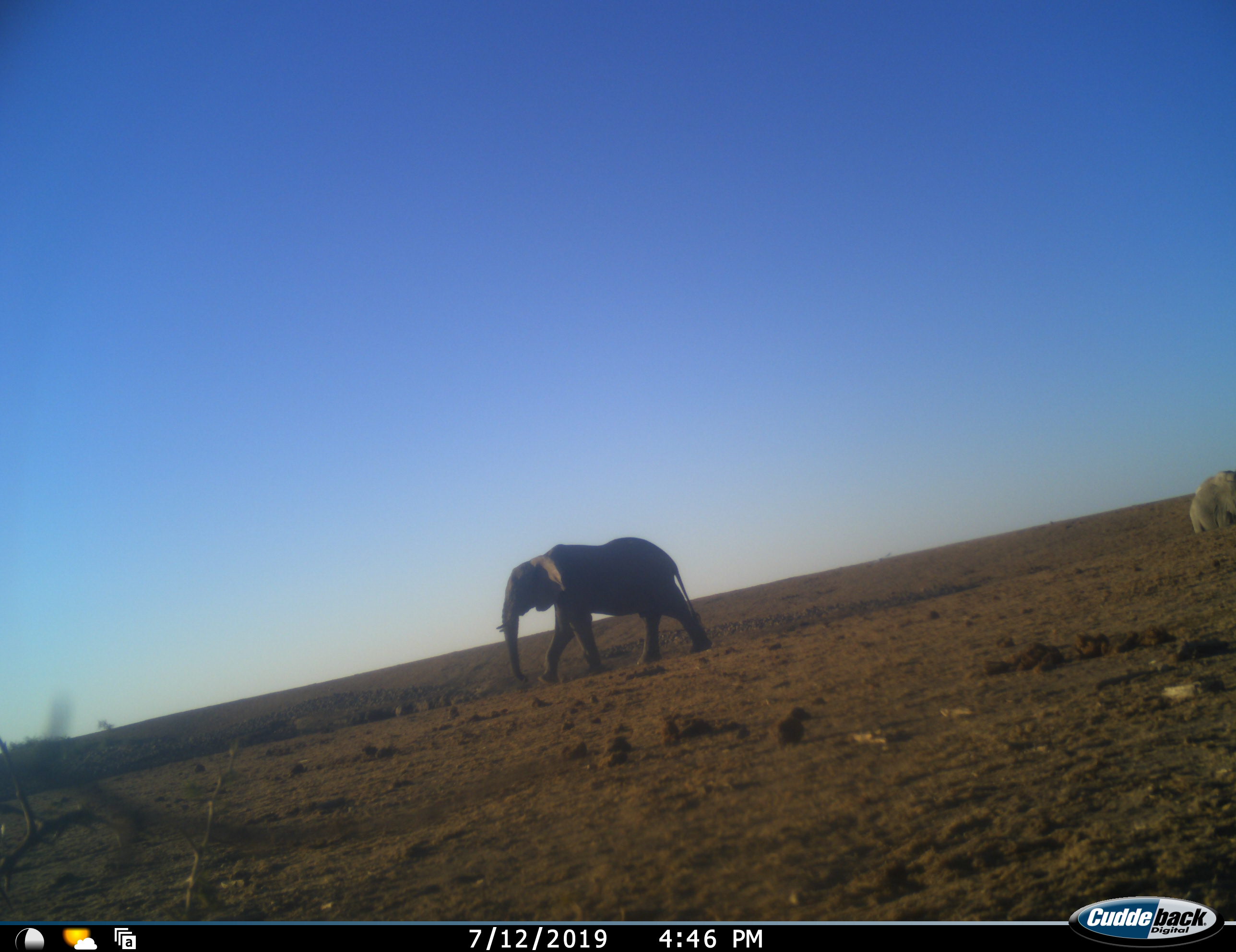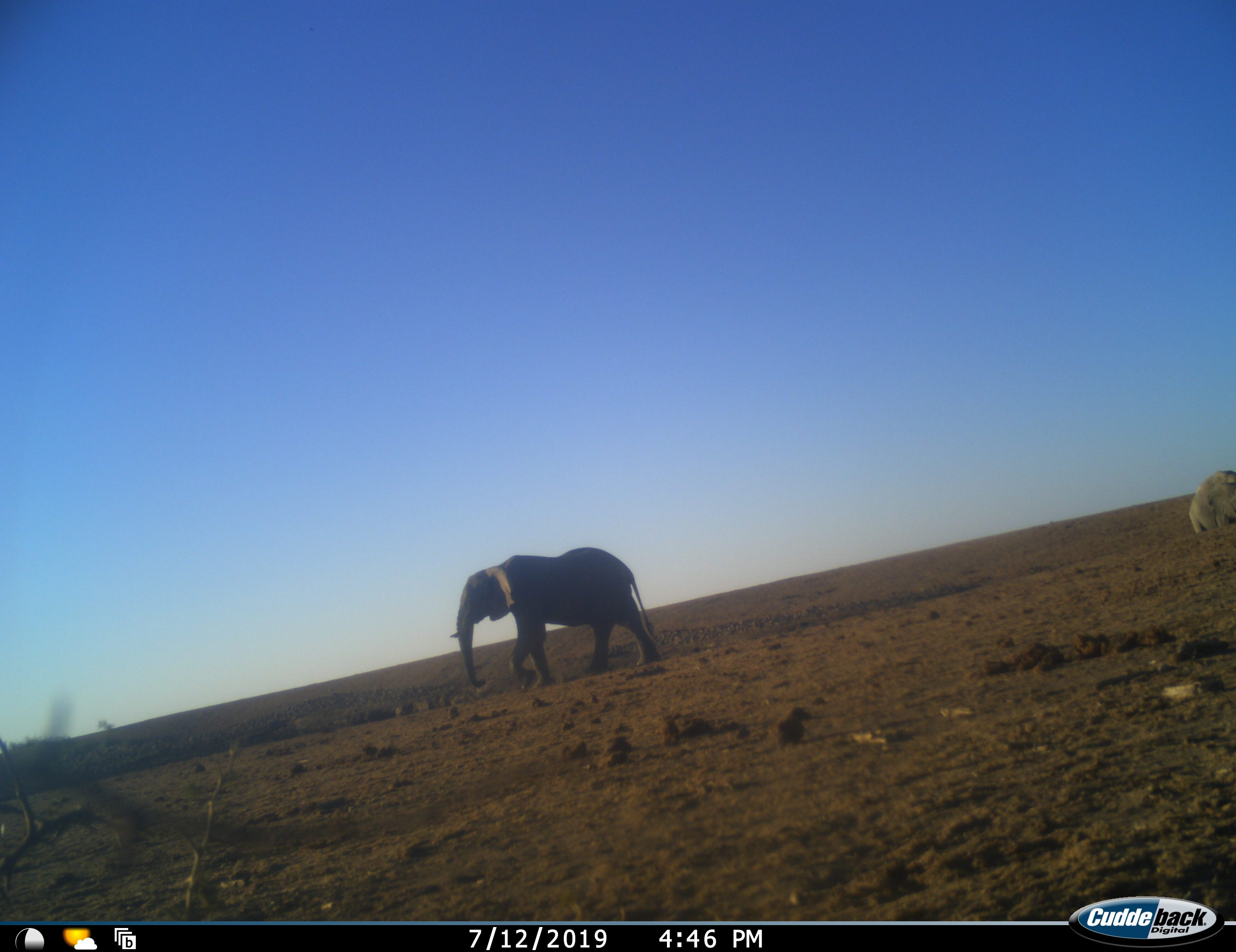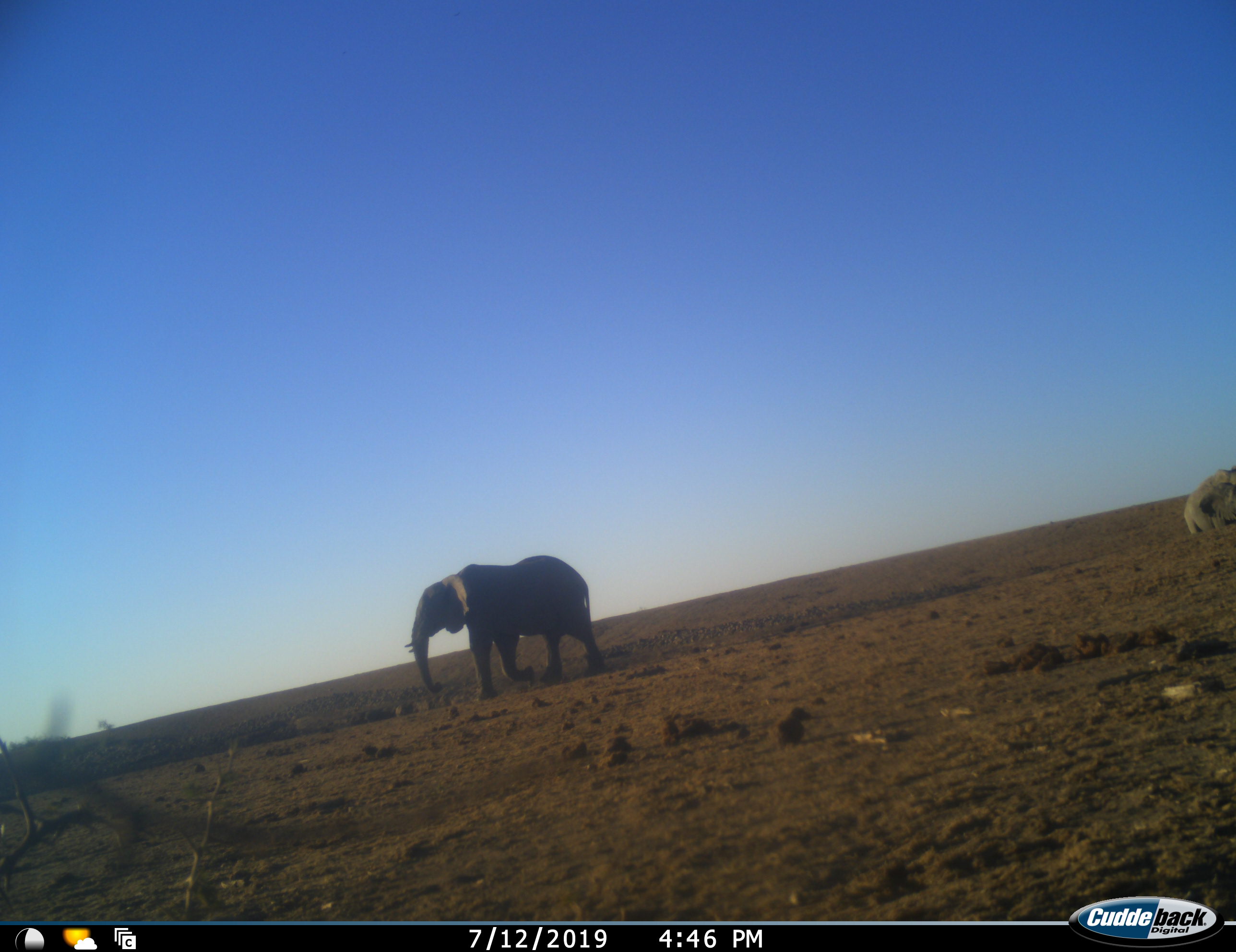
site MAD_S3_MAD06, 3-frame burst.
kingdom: Animalia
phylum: Chordata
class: Mammalia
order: Proboscidea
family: Elephantidae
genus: Loxodonta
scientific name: Loxodonta africana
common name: african bush elephant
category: elephant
Elephant (african bush elephant) (Loxodonta africana), count 2. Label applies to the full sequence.